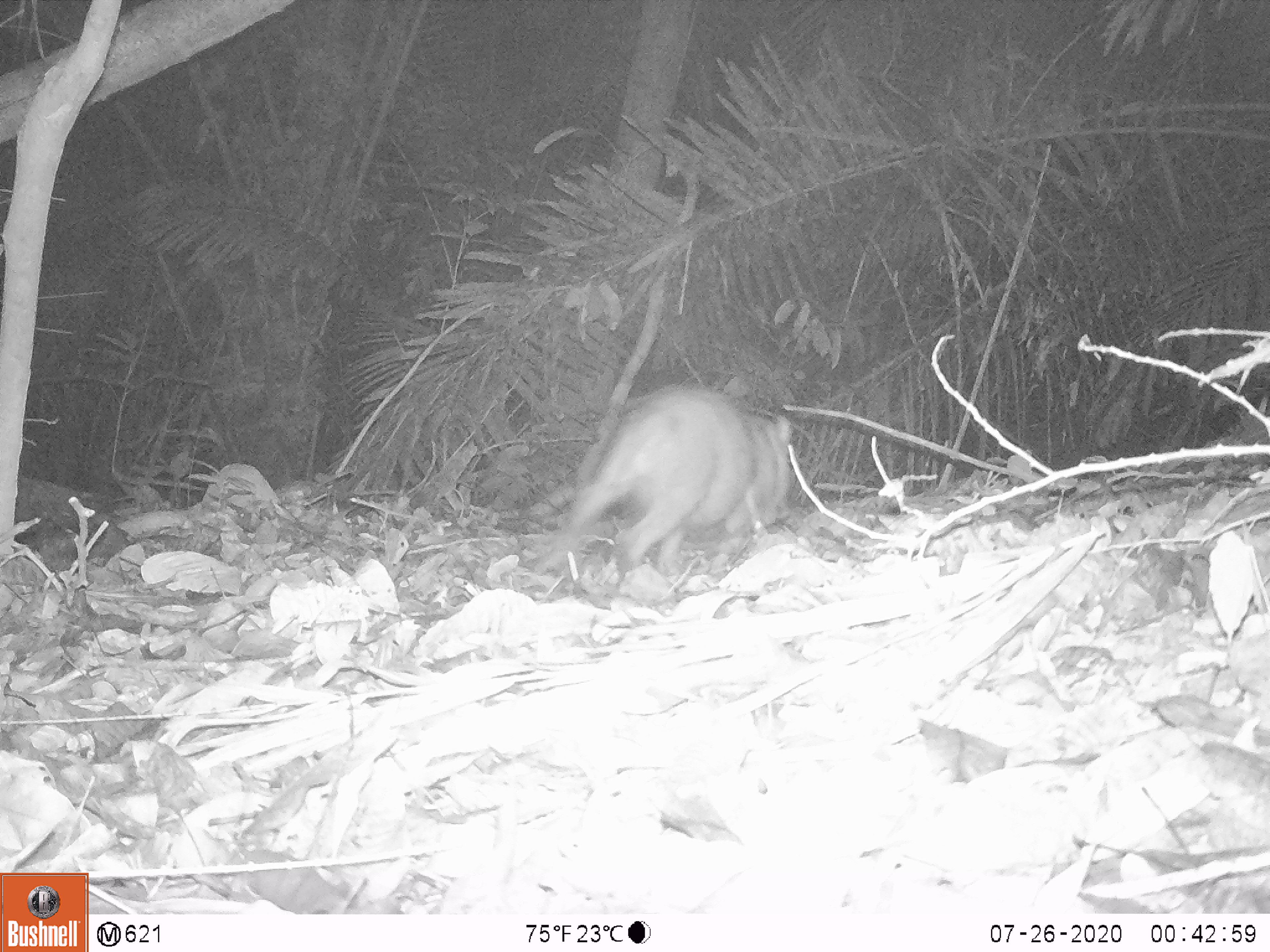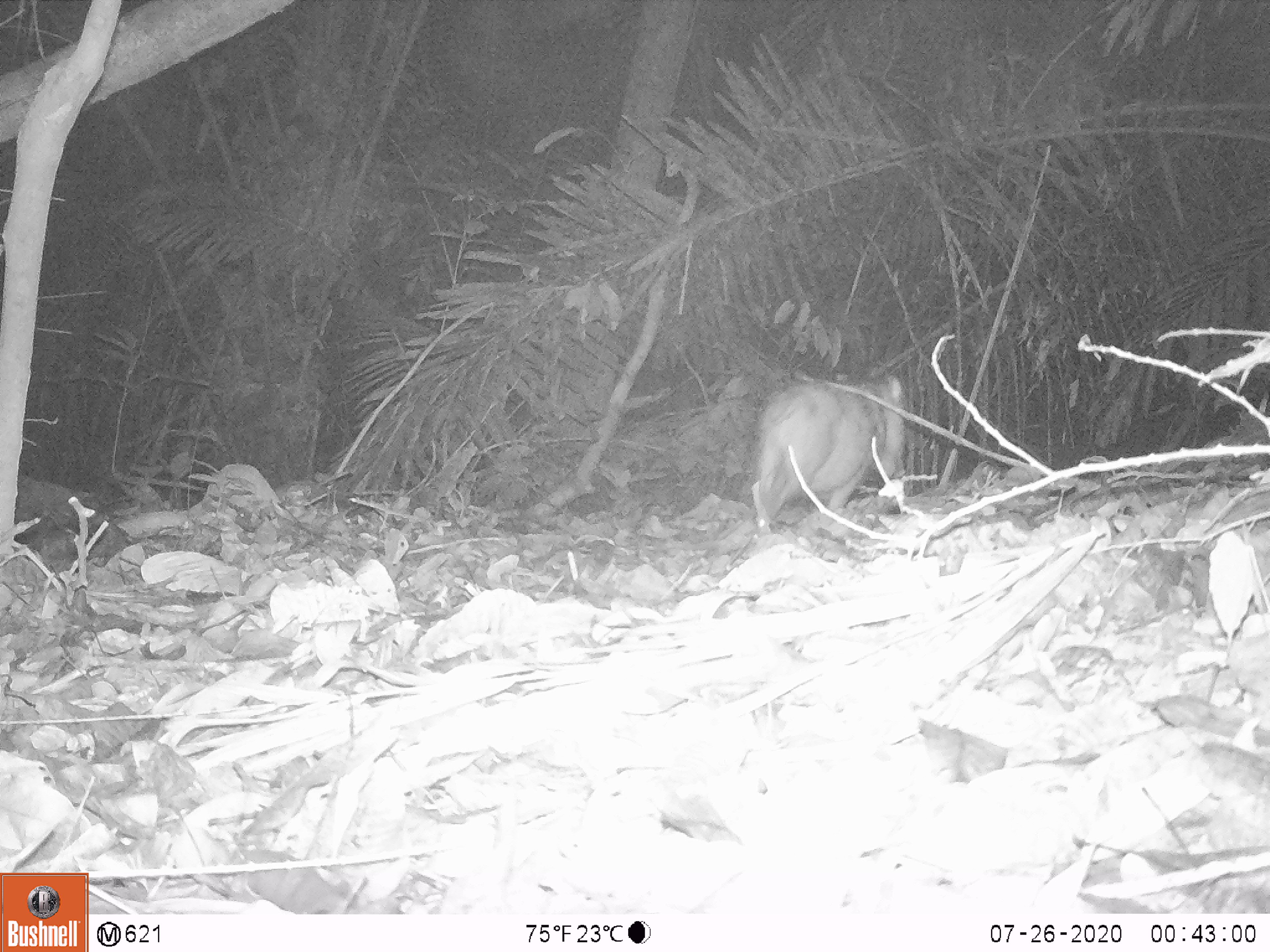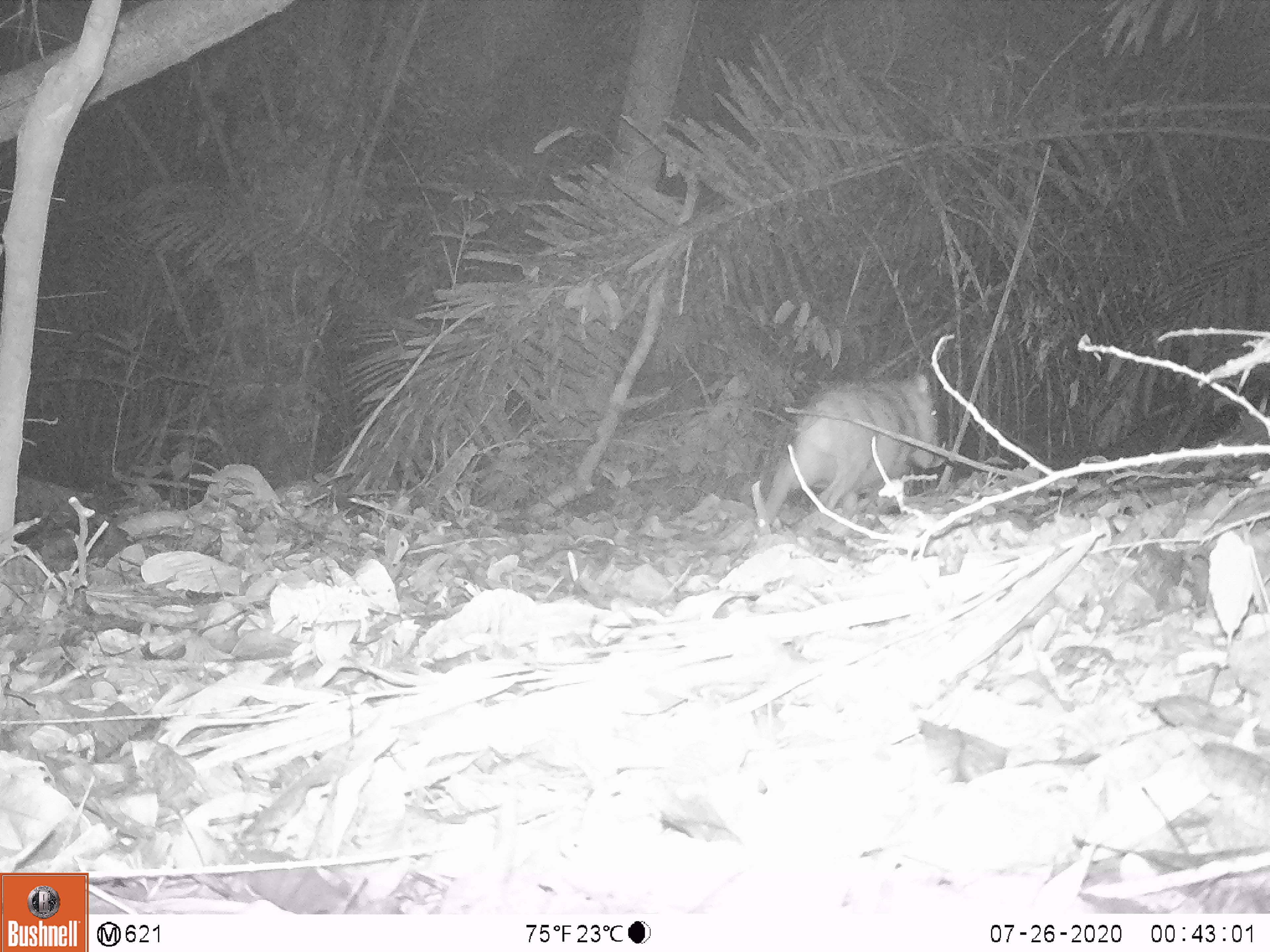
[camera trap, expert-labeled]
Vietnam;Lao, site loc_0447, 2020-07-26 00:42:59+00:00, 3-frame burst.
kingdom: Animalia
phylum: Chordata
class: Mammalia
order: Artiodactyla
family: Suidae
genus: Sus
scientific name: Sus scrofa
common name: eurasian wild pig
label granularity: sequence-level